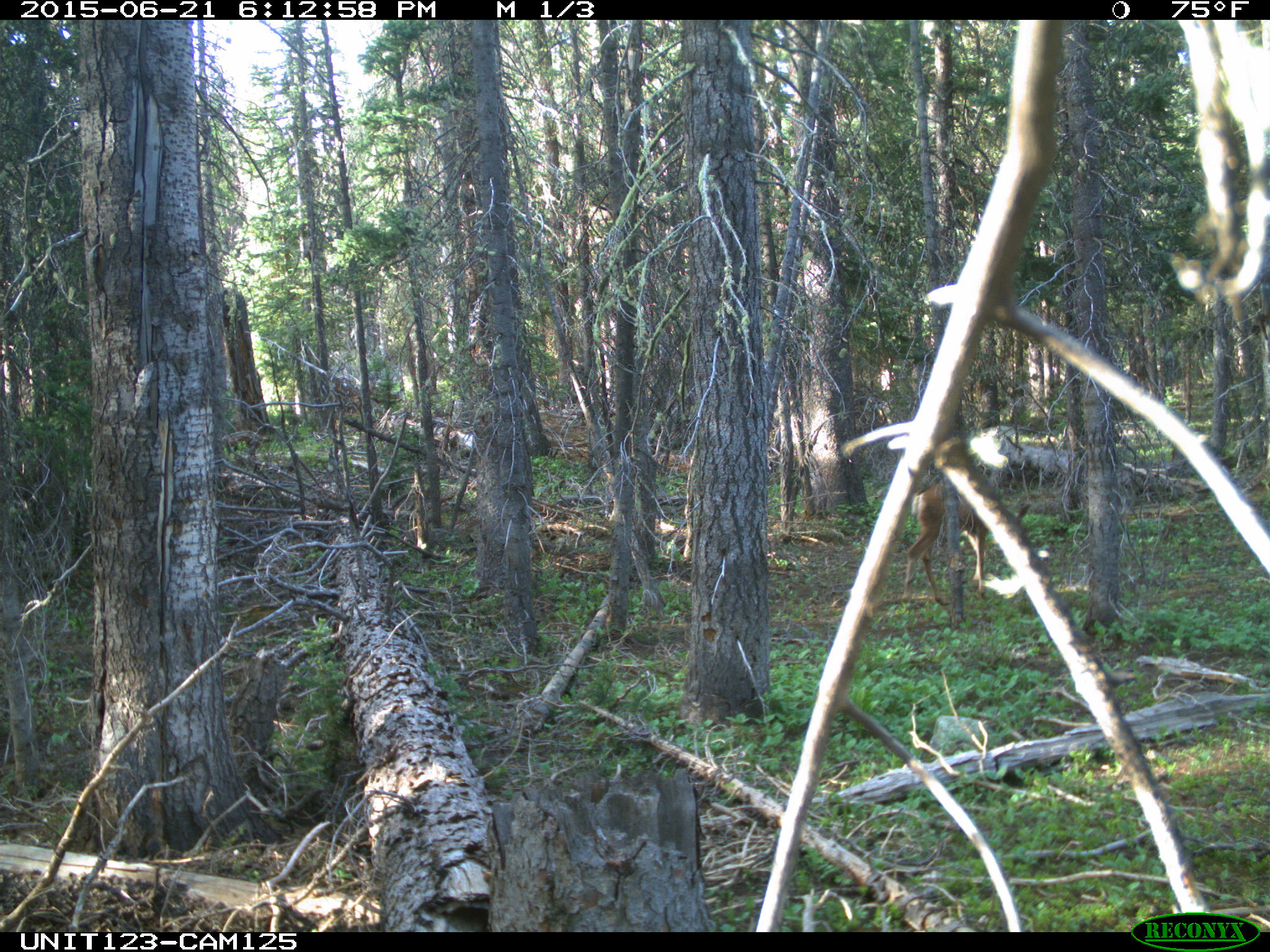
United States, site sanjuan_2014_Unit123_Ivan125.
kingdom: Animalia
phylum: Chordata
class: Mammalia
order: Artiodactyla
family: Cervidae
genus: Odocoileus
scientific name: Odocoileus hemionus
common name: mule deer